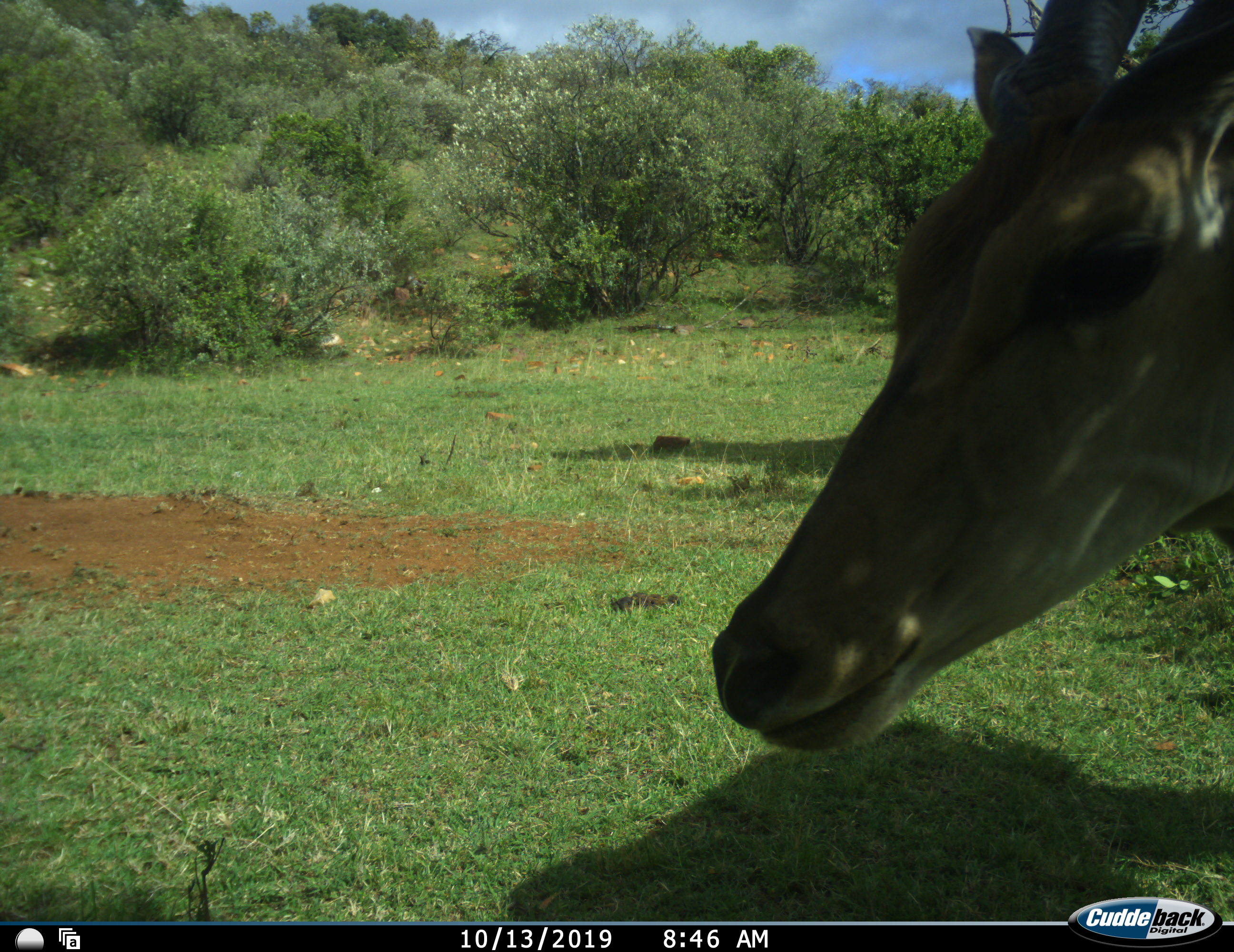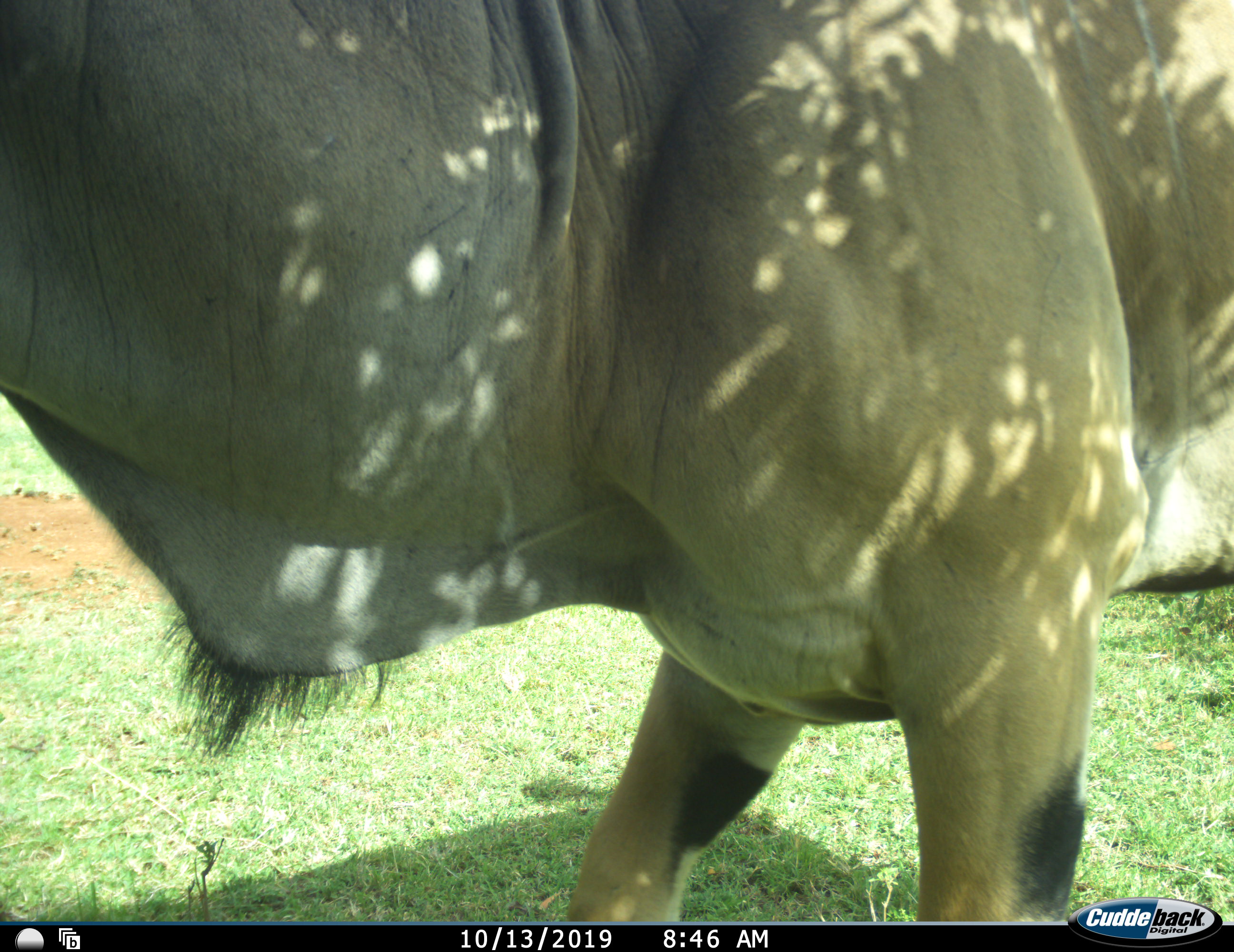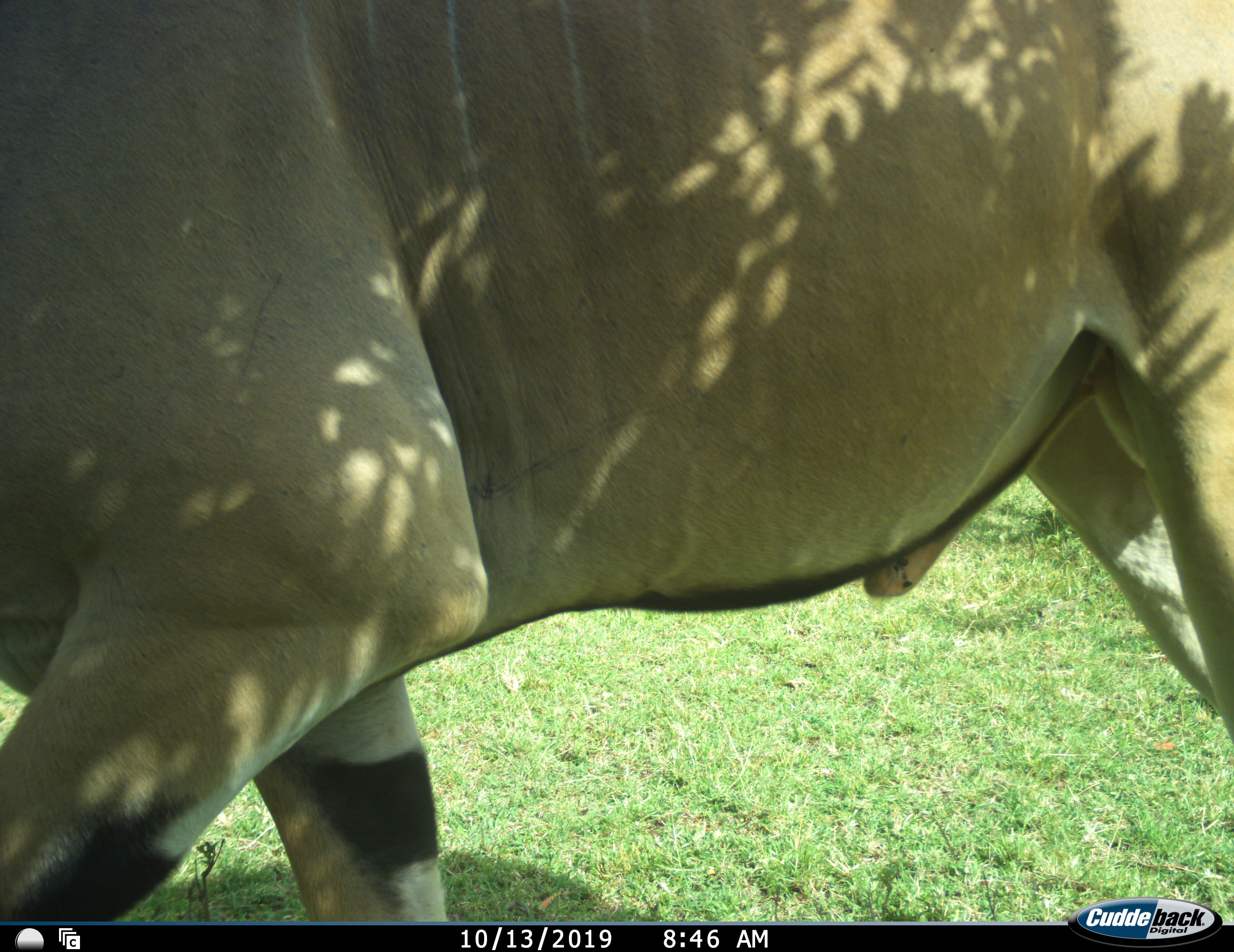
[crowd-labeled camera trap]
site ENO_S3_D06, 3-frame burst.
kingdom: Animalia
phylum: Chordata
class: Mammalia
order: Artiodactyla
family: Bovidae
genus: Tragelaphus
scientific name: Tragelaphus oryx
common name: eland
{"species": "eland (Tragelaphus oryx)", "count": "1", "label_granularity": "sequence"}